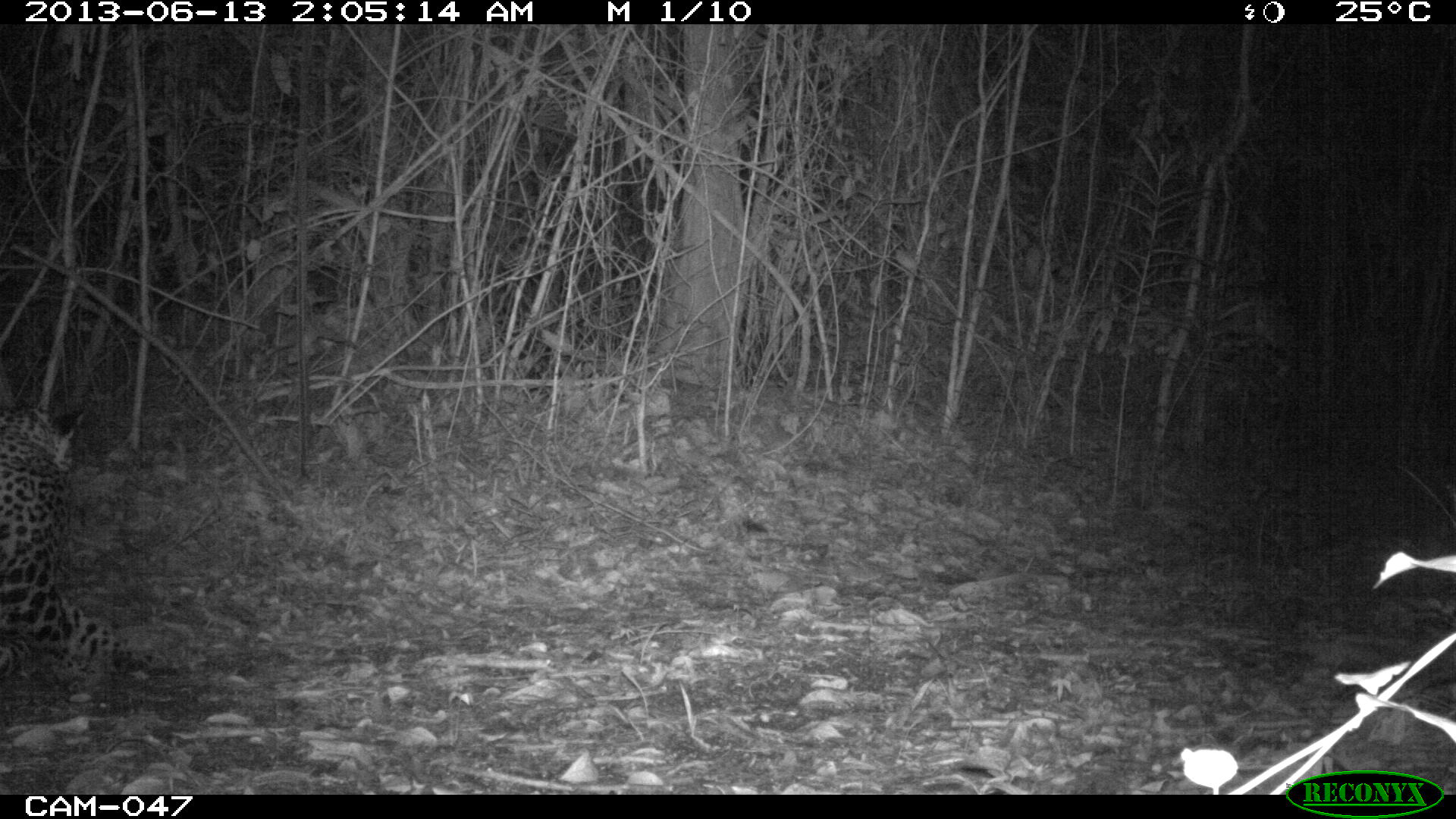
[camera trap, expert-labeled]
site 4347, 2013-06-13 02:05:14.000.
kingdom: Animalia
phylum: Chordata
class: Mammalia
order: Carnivora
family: Felidae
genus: Panthera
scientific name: Panthera onca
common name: jaguar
Panthera onca (jaguar), count 1, sex male.